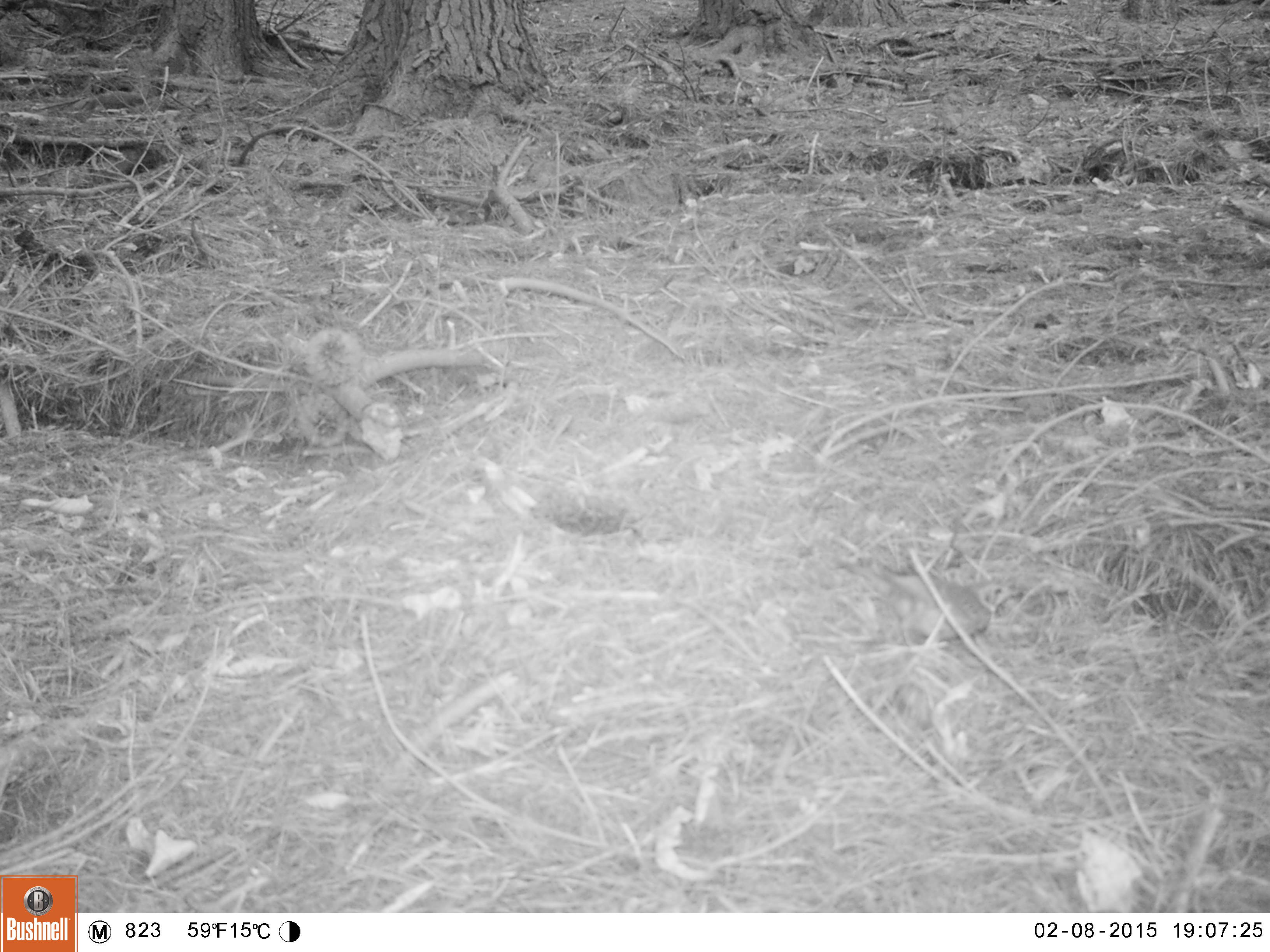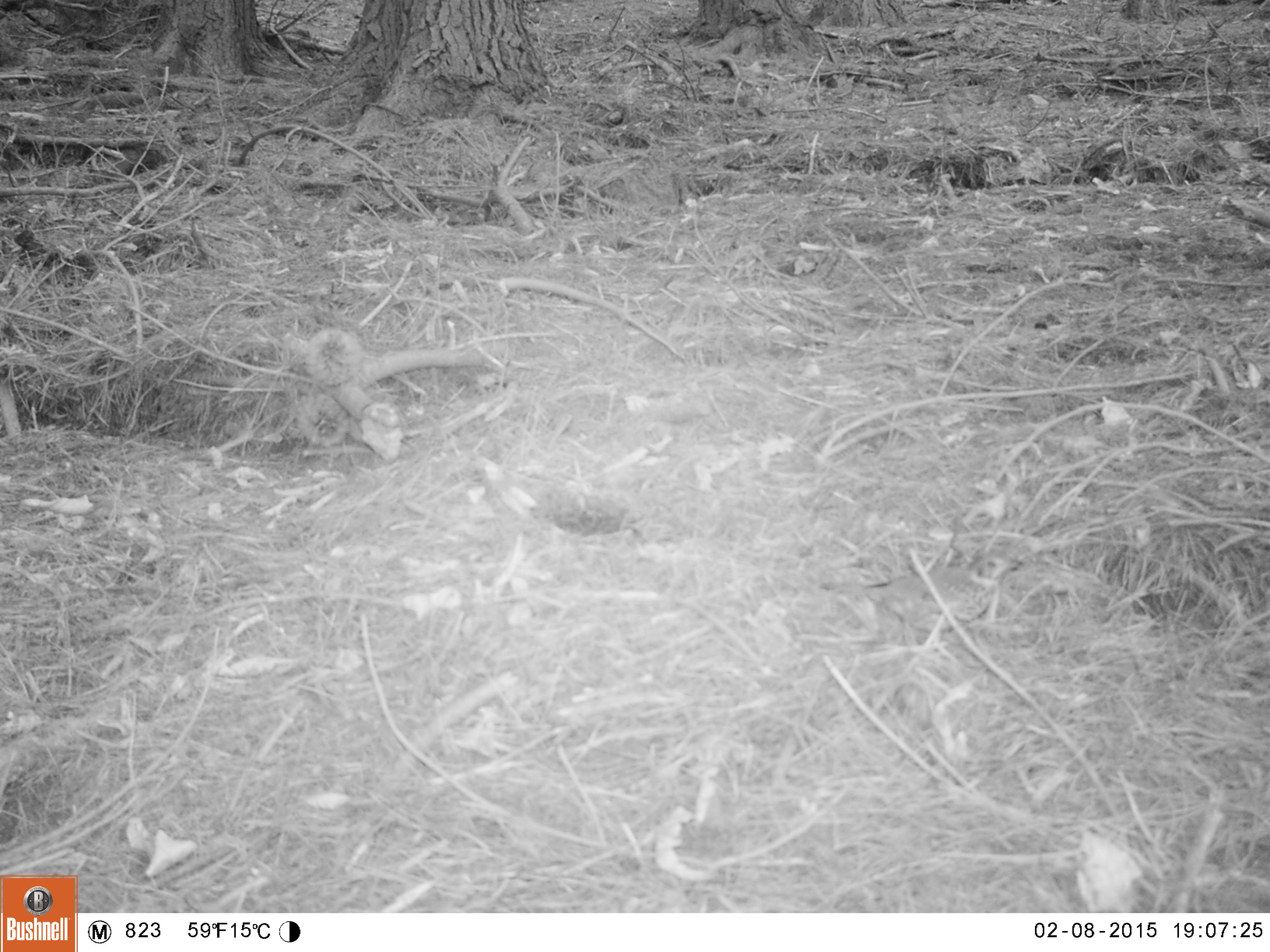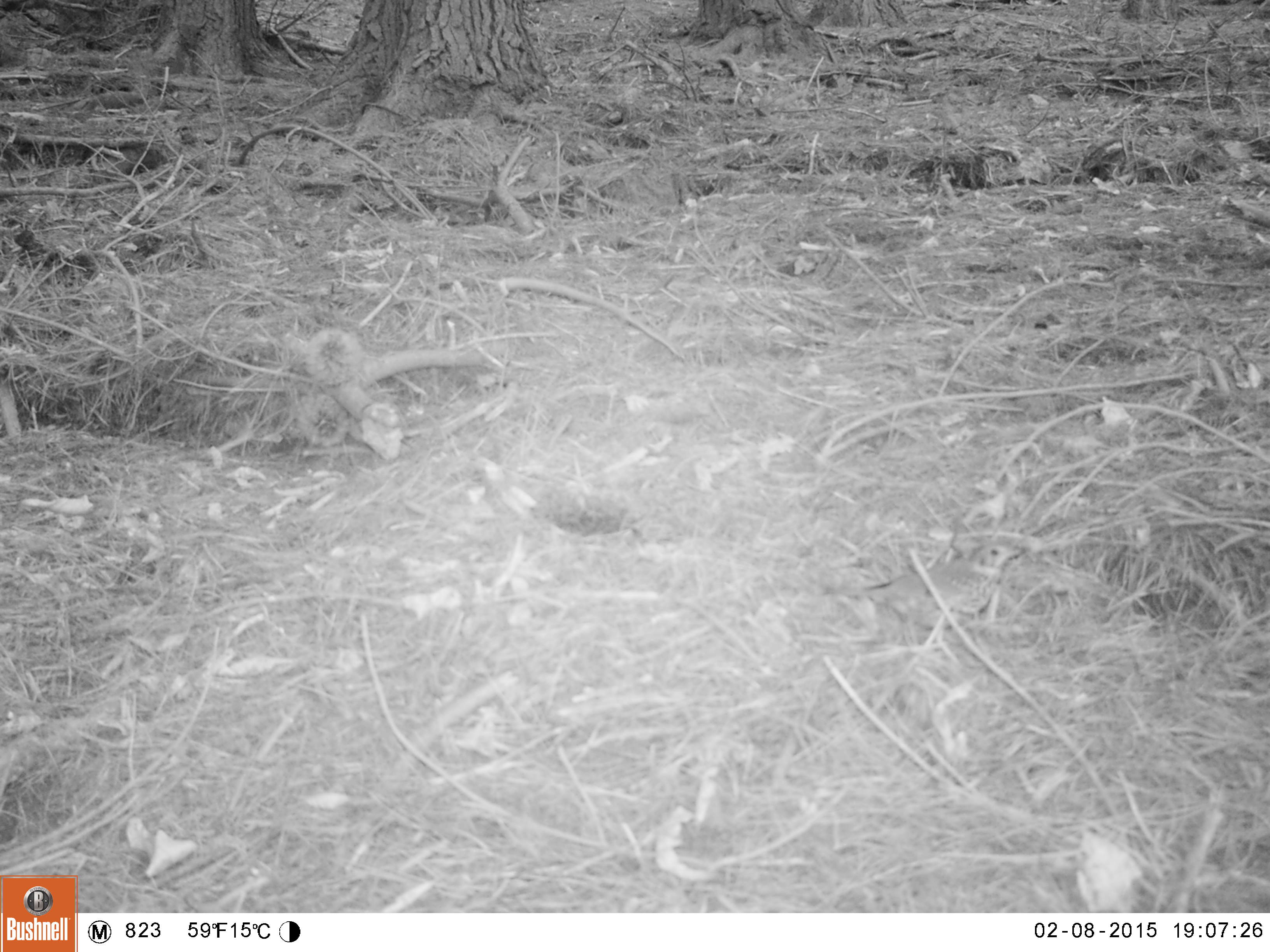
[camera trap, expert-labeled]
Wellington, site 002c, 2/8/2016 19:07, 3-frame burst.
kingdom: Animalia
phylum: Chordata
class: Aves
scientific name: Aves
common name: bird